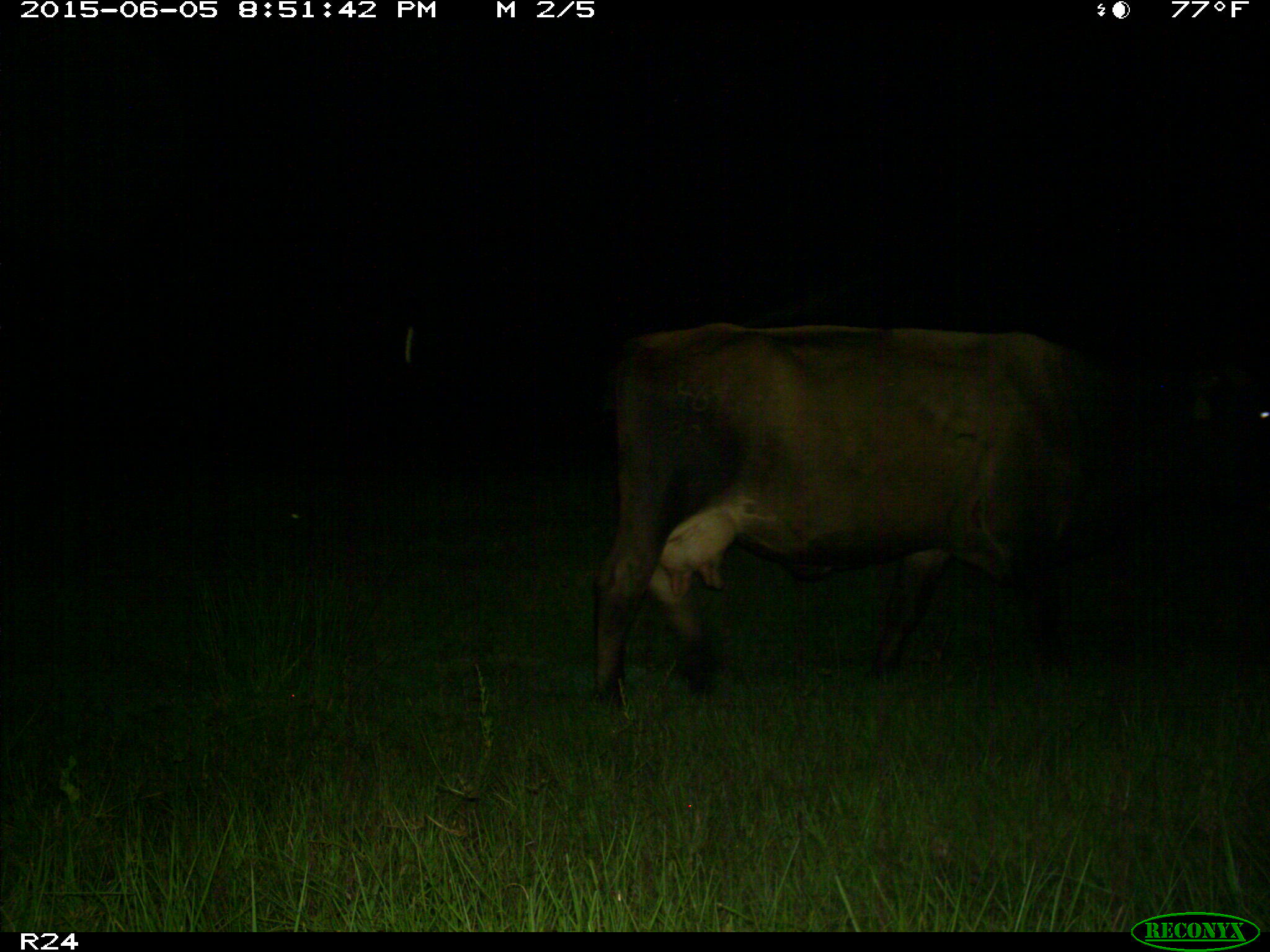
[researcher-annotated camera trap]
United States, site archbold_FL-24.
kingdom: Animalia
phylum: Chordata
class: Mammalia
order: Artiodactyla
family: Bovidae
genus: Bos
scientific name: Bos taurus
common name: domestic cow